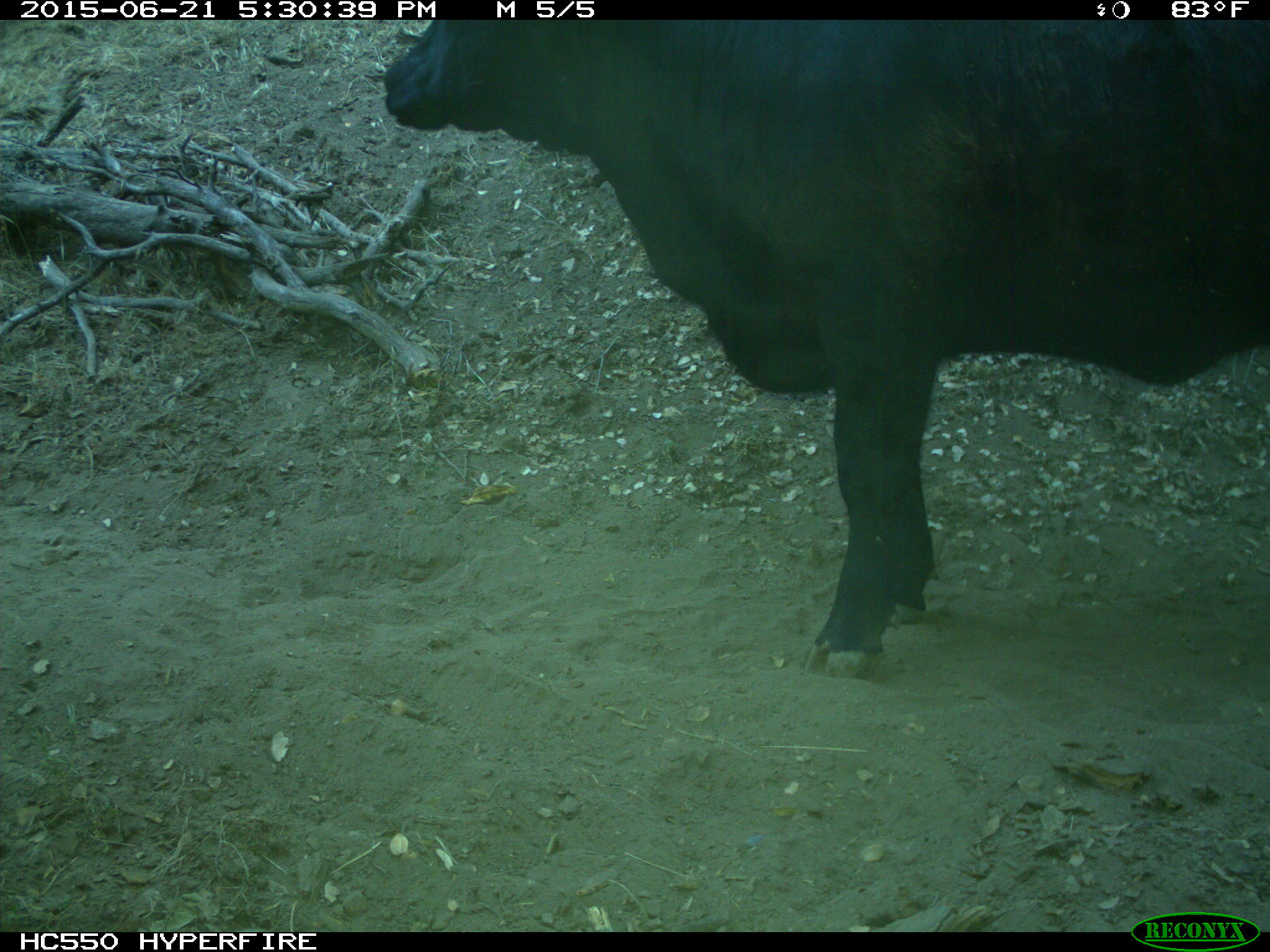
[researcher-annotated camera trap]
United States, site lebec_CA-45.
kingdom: Animalia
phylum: Chordata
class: Mammalia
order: Artiodactyla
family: Bovidae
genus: Bos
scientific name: Bos taurus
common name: domestic cow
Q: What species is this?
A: Bos taurus (domestic cow).